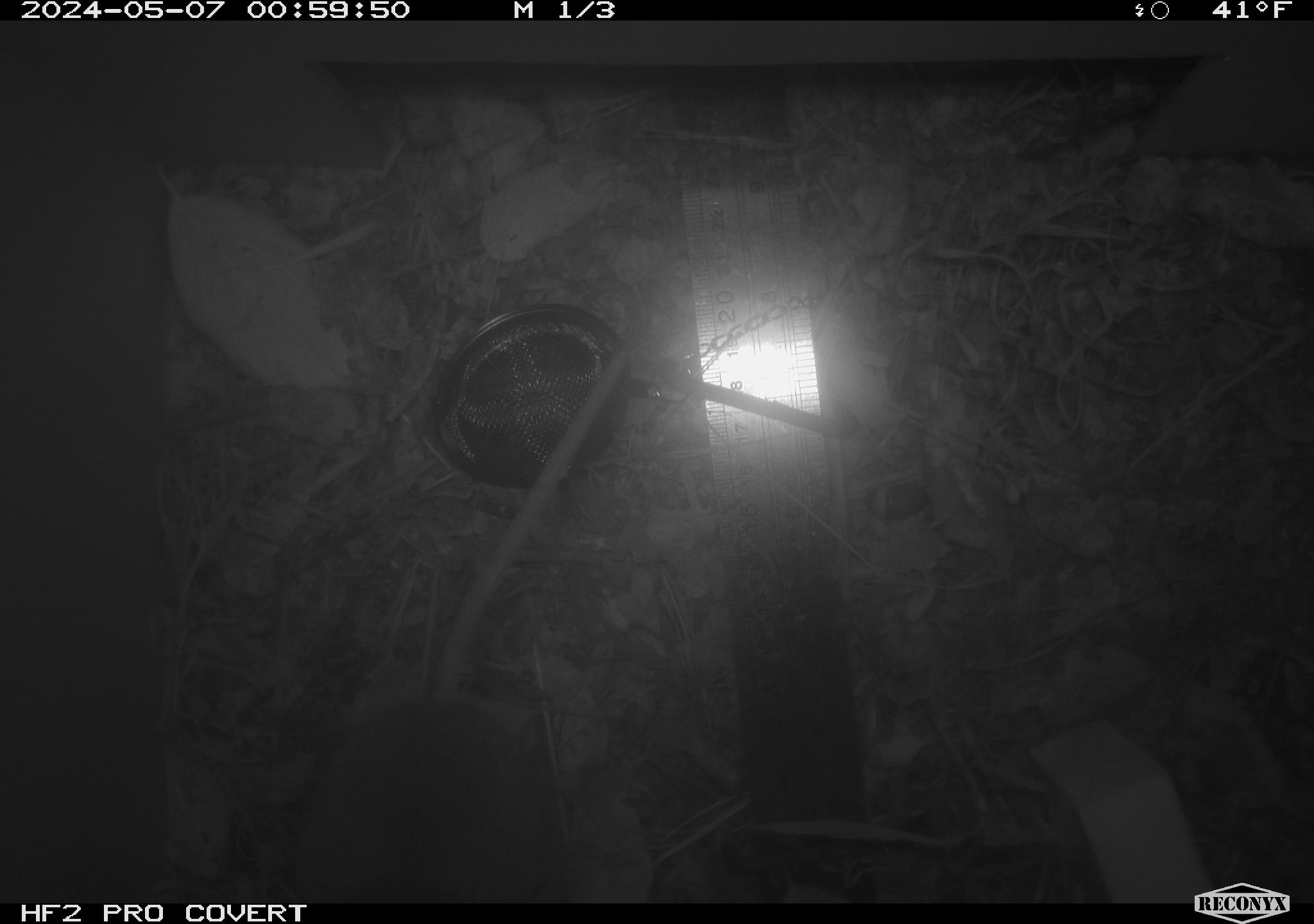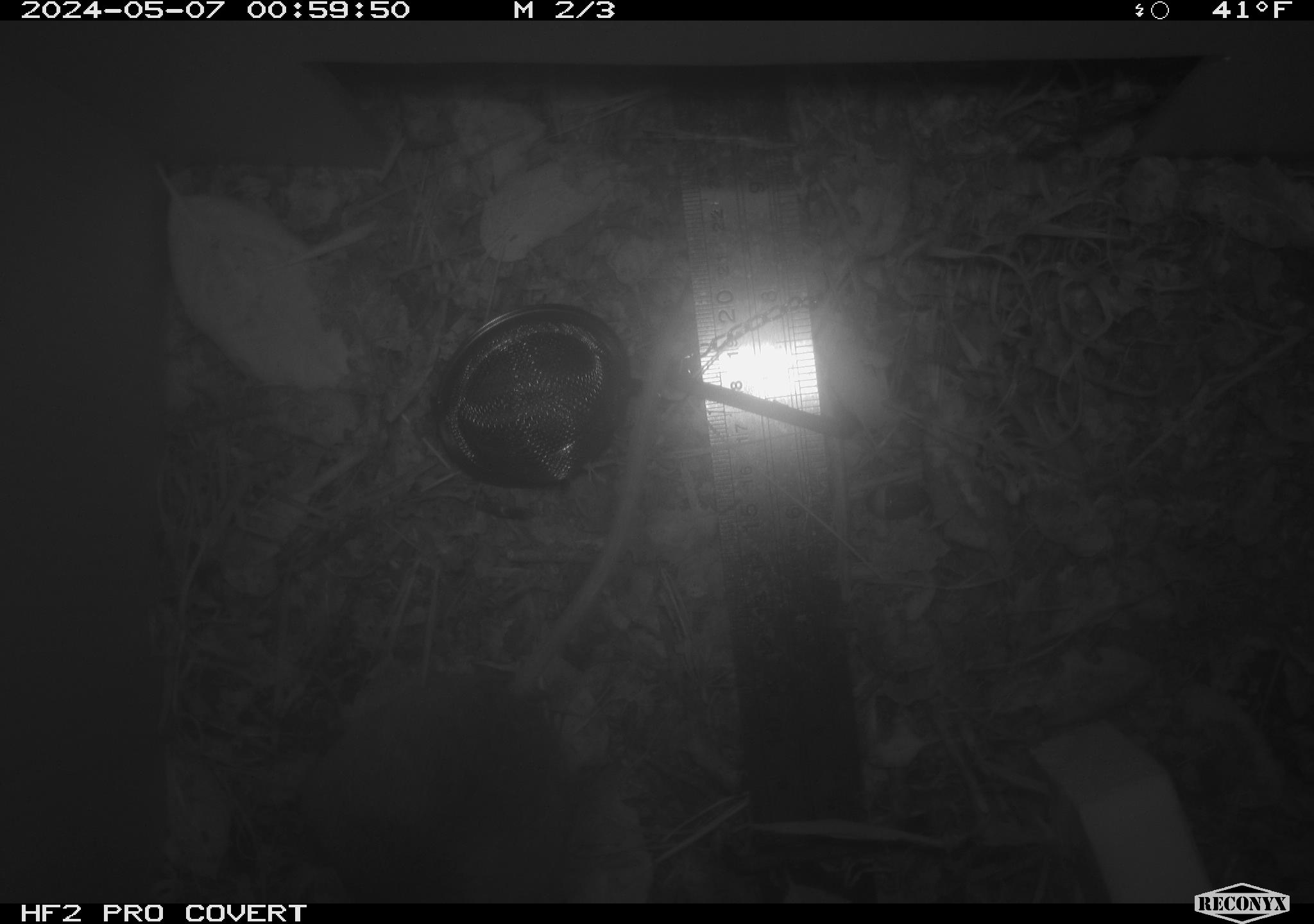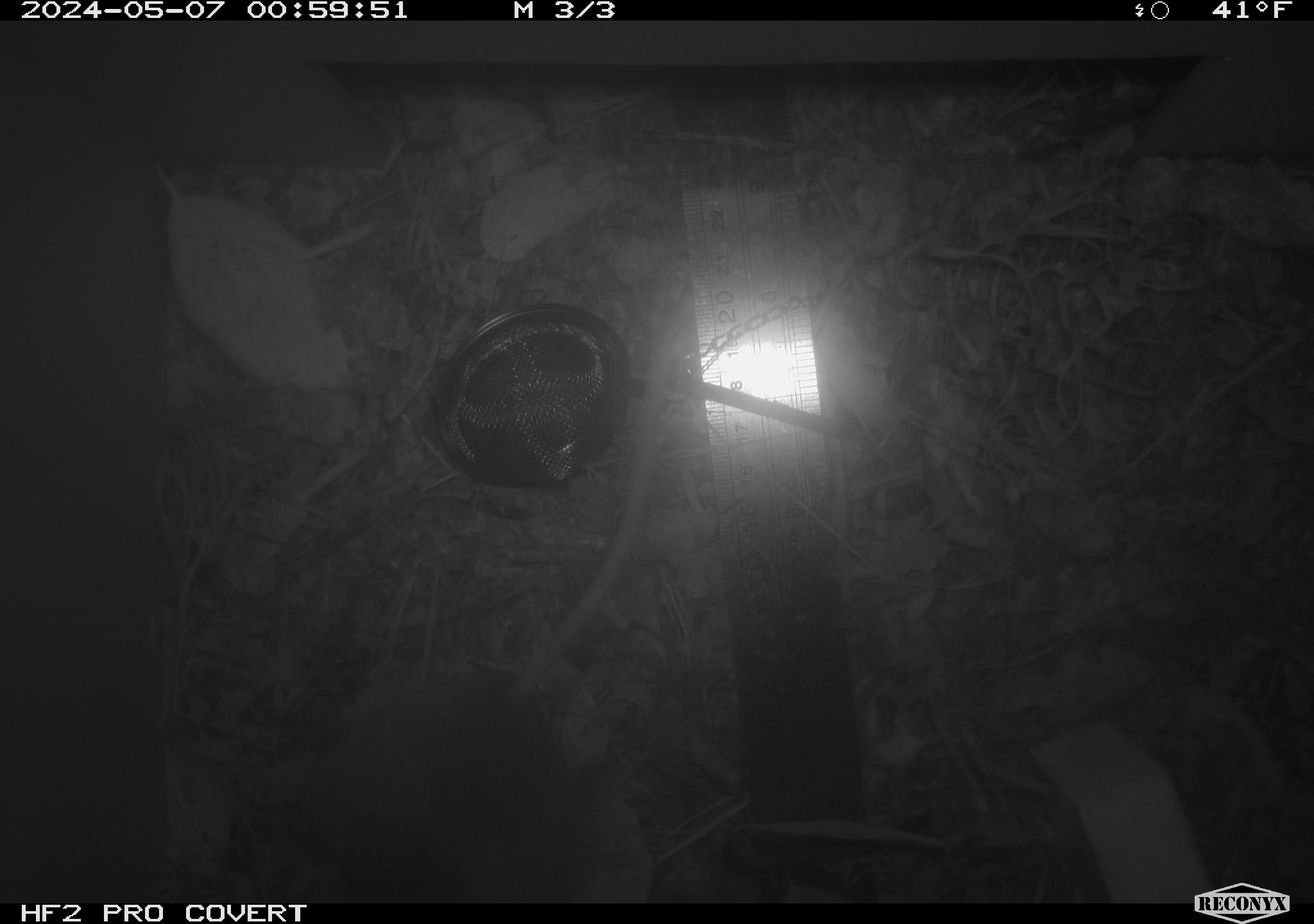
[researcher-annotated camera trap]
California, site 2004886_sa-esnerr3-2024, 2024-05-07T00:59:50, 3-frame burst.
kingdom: Animalia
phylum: Chordata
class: Mammalia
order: Rodentia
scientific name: Rodentia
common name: rodent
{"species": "rodent (Rodentia)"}